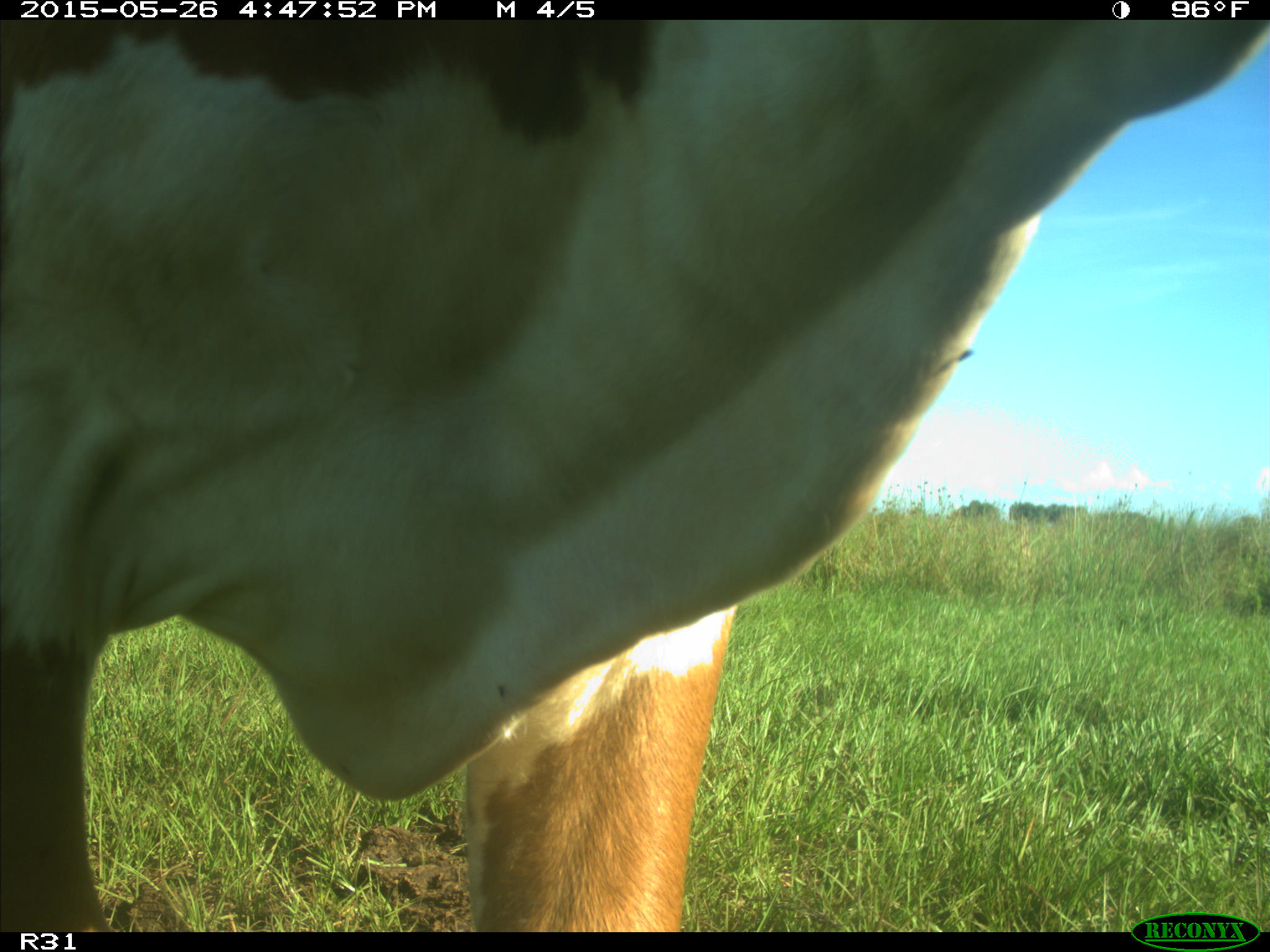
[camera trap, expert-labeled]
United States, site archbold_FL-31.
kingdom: Animalia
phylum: Chordata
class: Mammalia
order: Artiodactyla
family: Bovidae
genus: Bos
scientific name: Bos taurus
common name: domestic cow